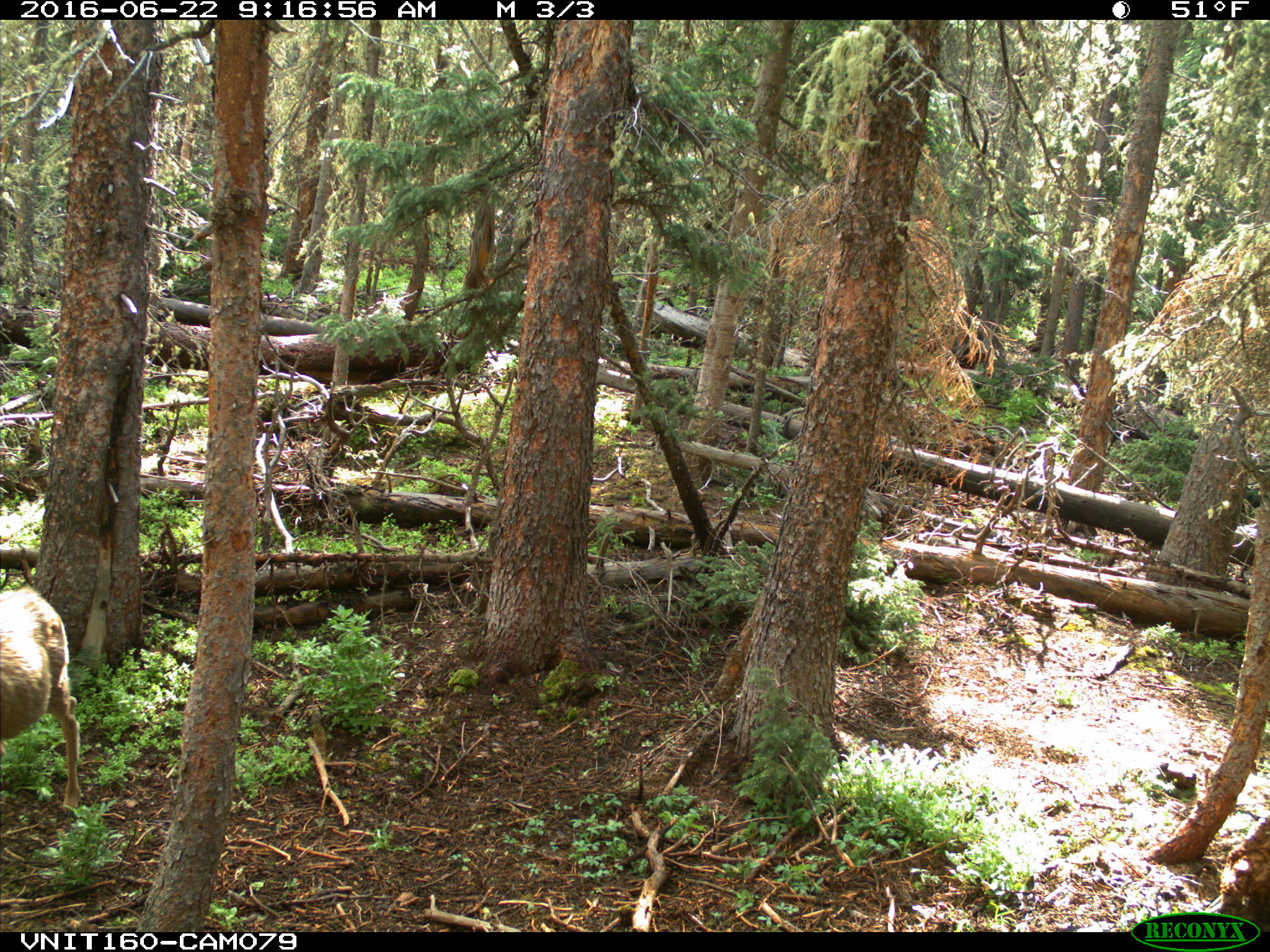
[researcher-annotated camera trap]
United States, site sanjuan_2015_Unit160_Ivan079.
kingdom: Animalia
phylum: Chordata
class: Mammalia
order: Artiodactyla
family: Cervidae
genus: Odocoileus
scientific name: Odocoileus hemionus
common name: mule deer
Odocoileus hemionus (mule deer).